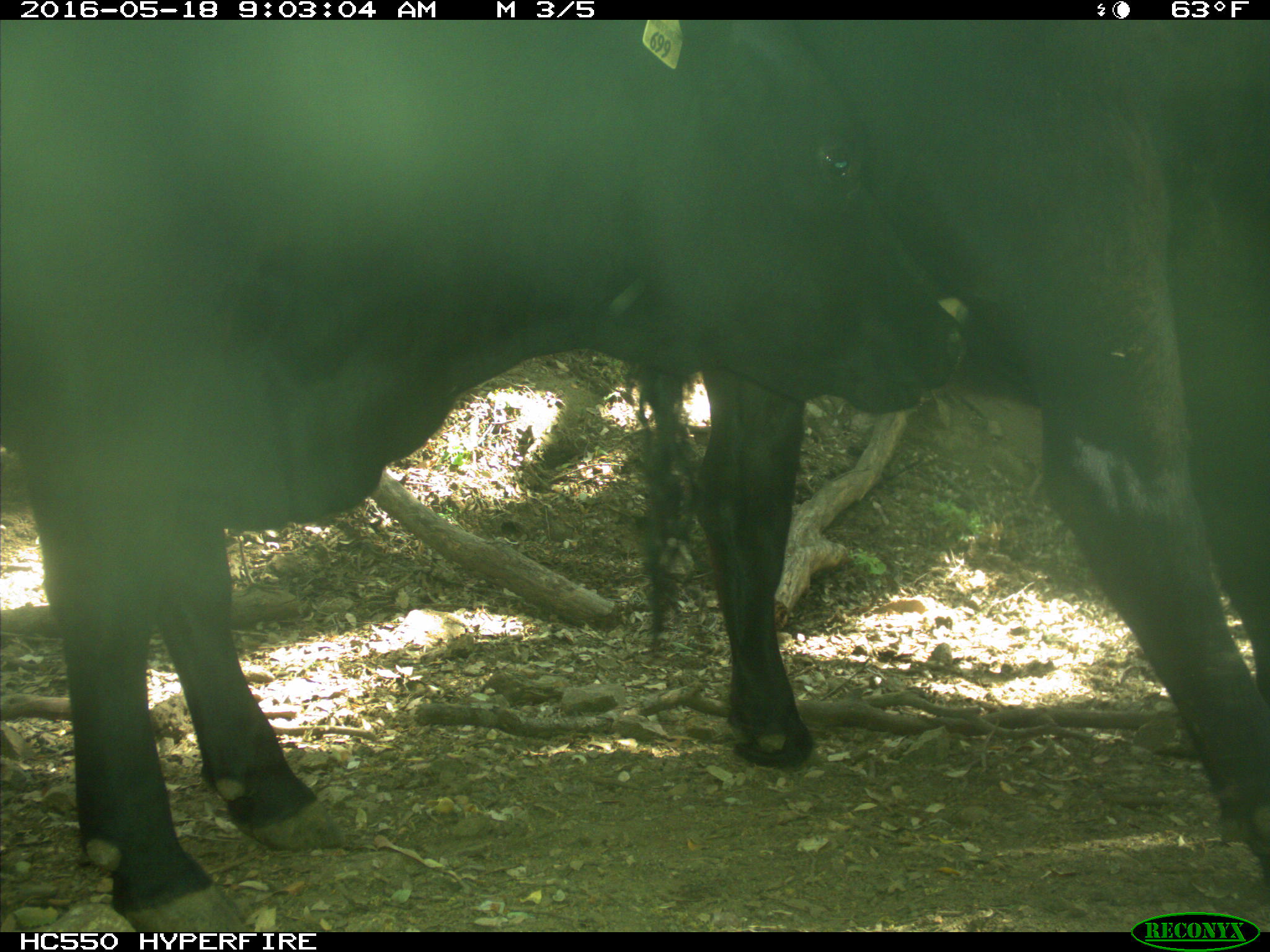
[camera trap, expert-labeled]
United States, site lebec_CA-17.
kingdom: Animalia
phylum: Chordata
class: Mammalia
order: Artiodactyla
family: Bovidae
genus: Bos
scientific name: Bos taurus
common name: domestic cow